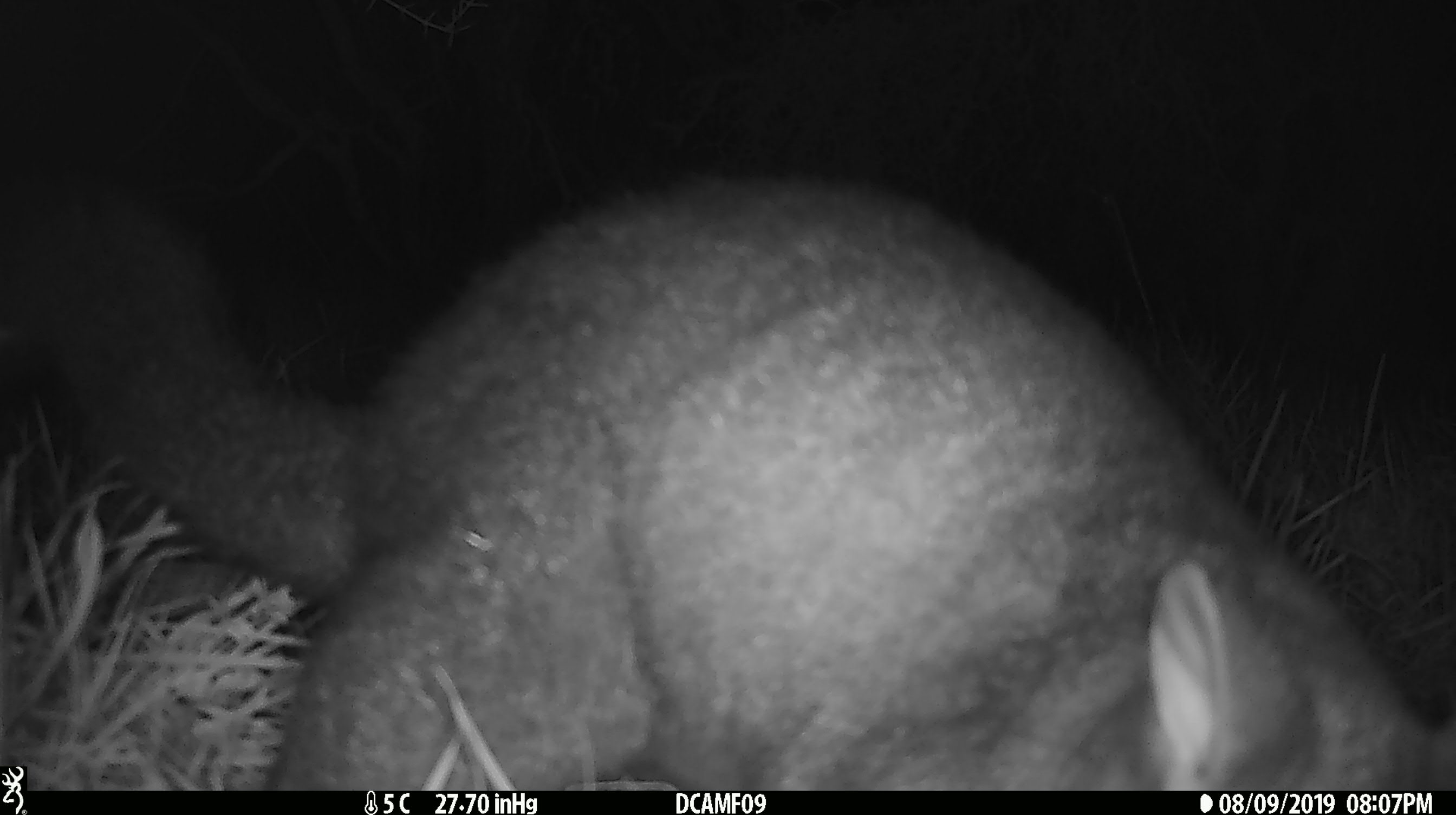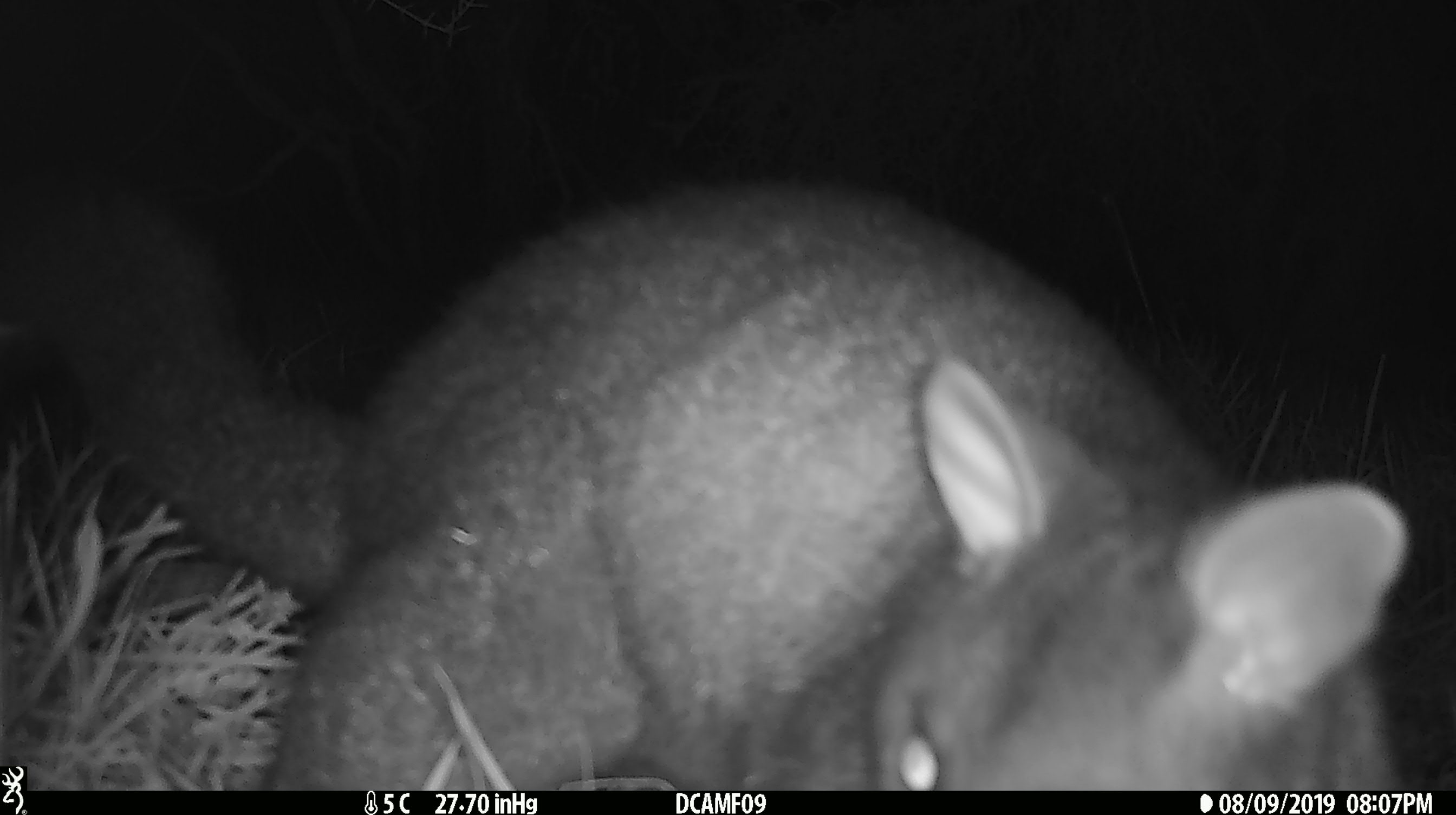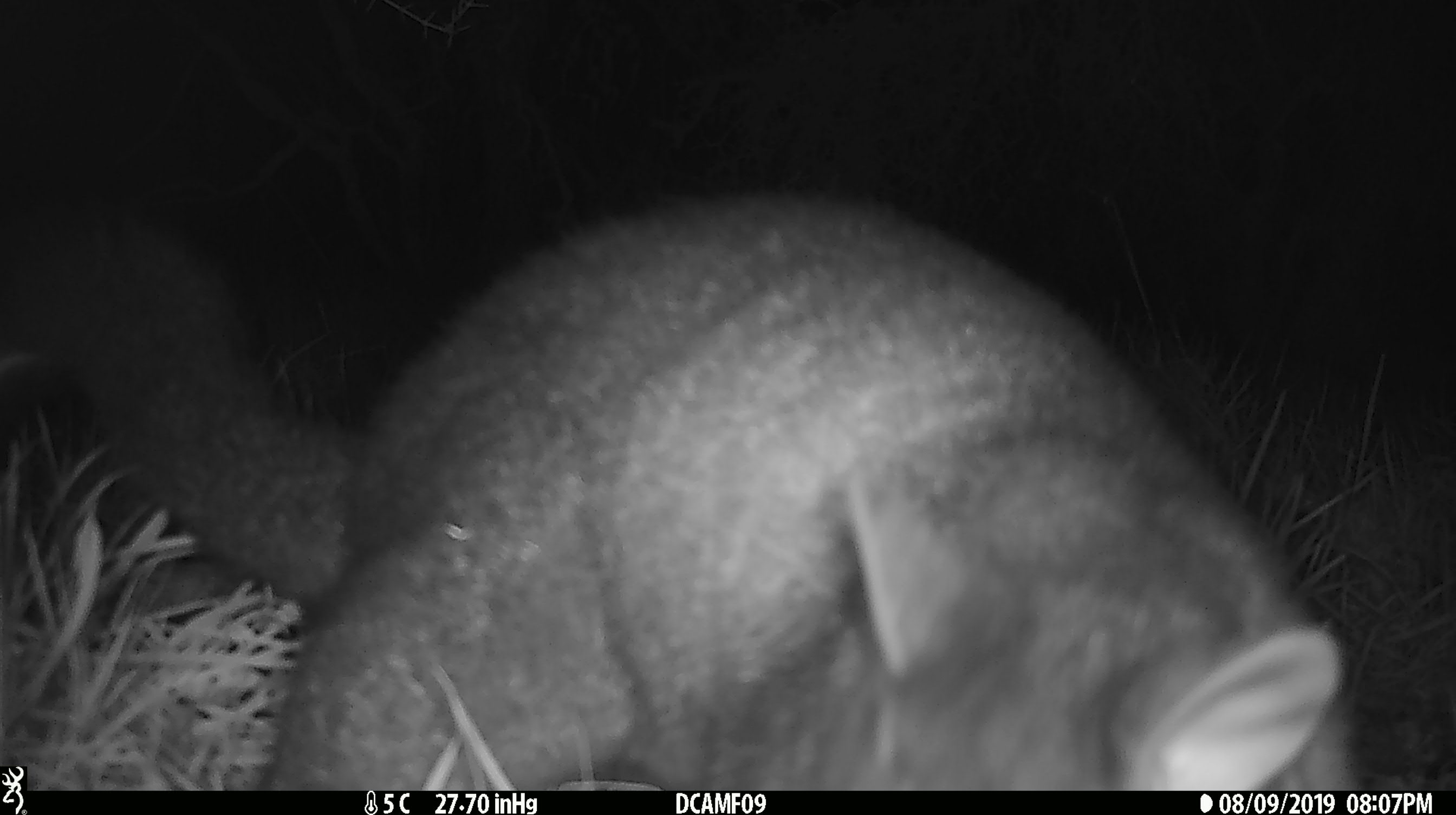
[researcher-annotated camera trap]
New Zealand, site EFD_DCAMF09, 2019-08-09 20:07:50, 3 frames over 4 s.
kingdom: Animalia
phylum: Chordata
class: Mammalia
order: Diprotodontia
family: Phalangeridae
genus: Trichosurus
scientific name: Trichosurus vulpecula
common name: common brushtail possum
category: possum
Possum (common brushtail possum) (Trichosurus vulpecula).